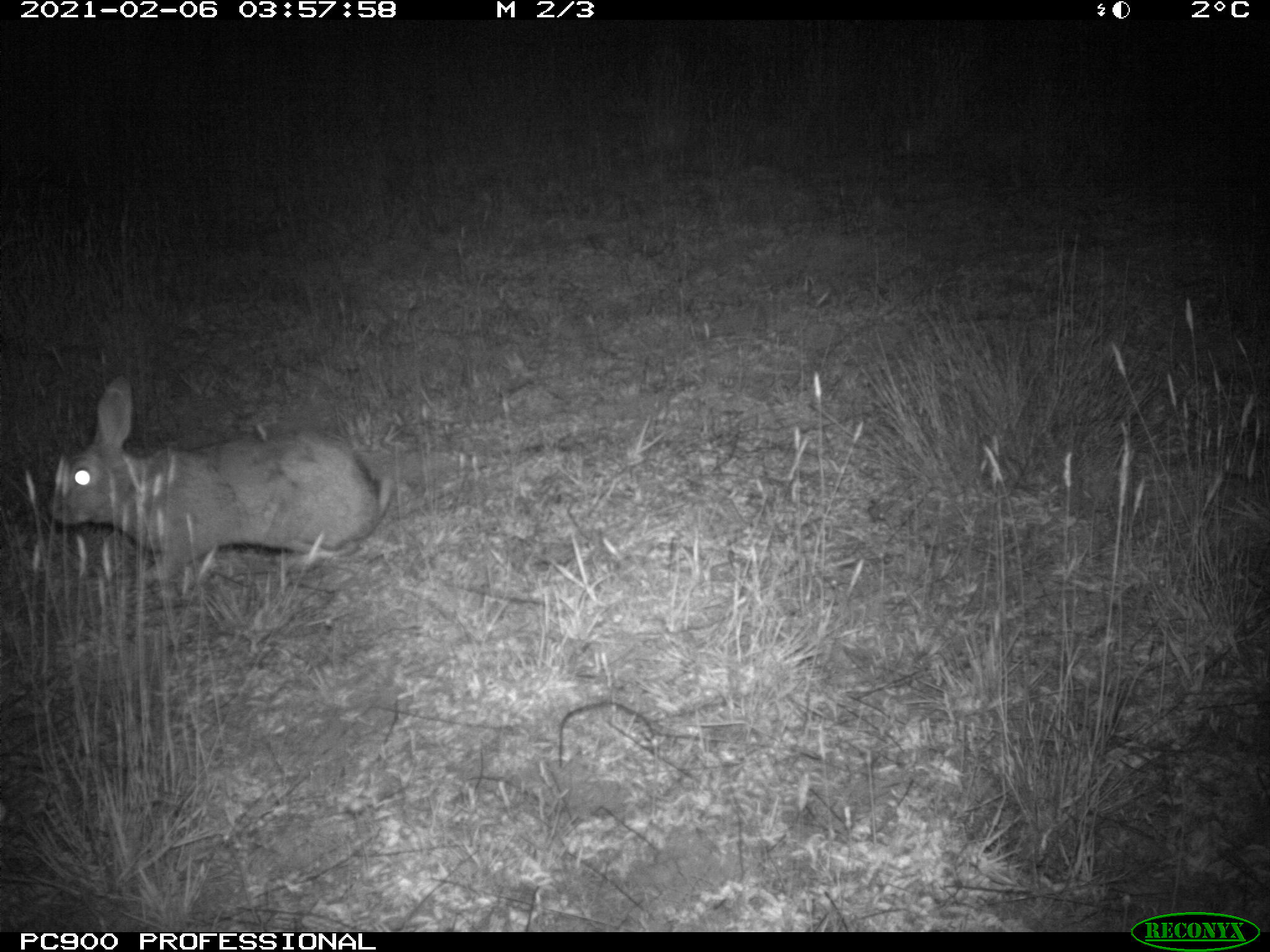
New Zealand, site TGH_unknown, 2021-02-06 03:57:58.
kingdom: Animalia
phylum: Chordata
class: Mammalia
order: Lagomorpha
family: Leporidae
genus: Oryctolagus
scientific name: Oryctolagus cuniculus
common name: european rabbit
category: rabbit